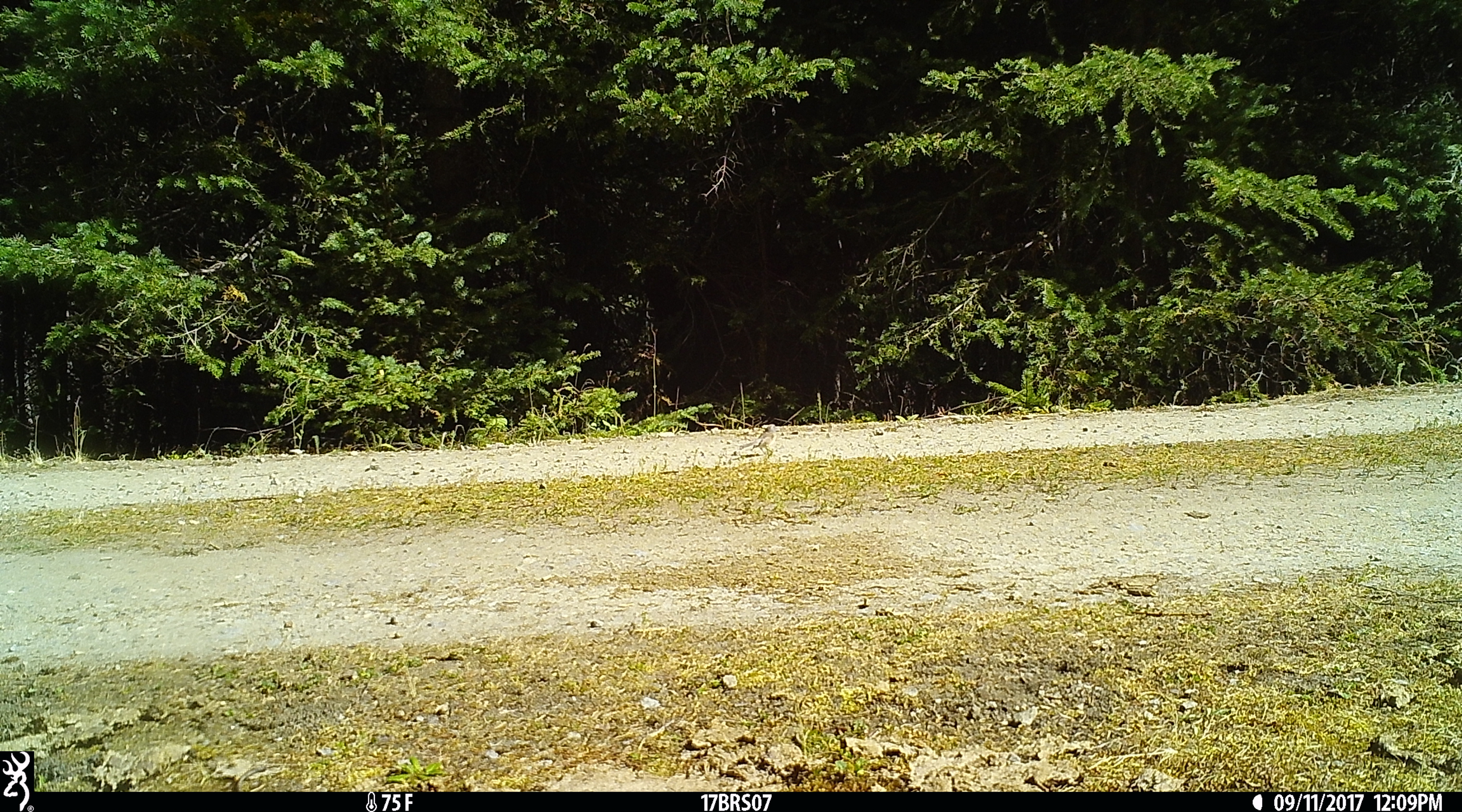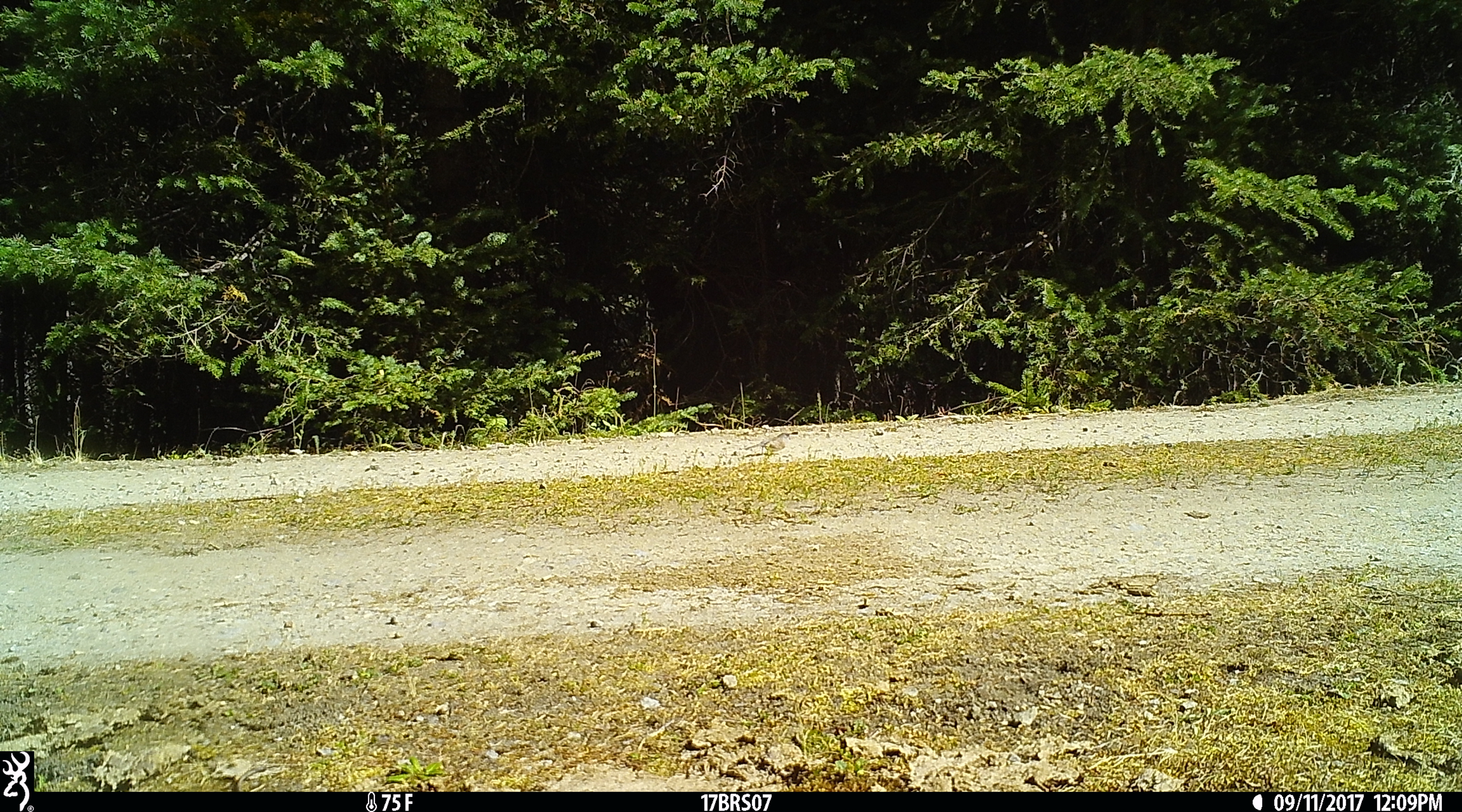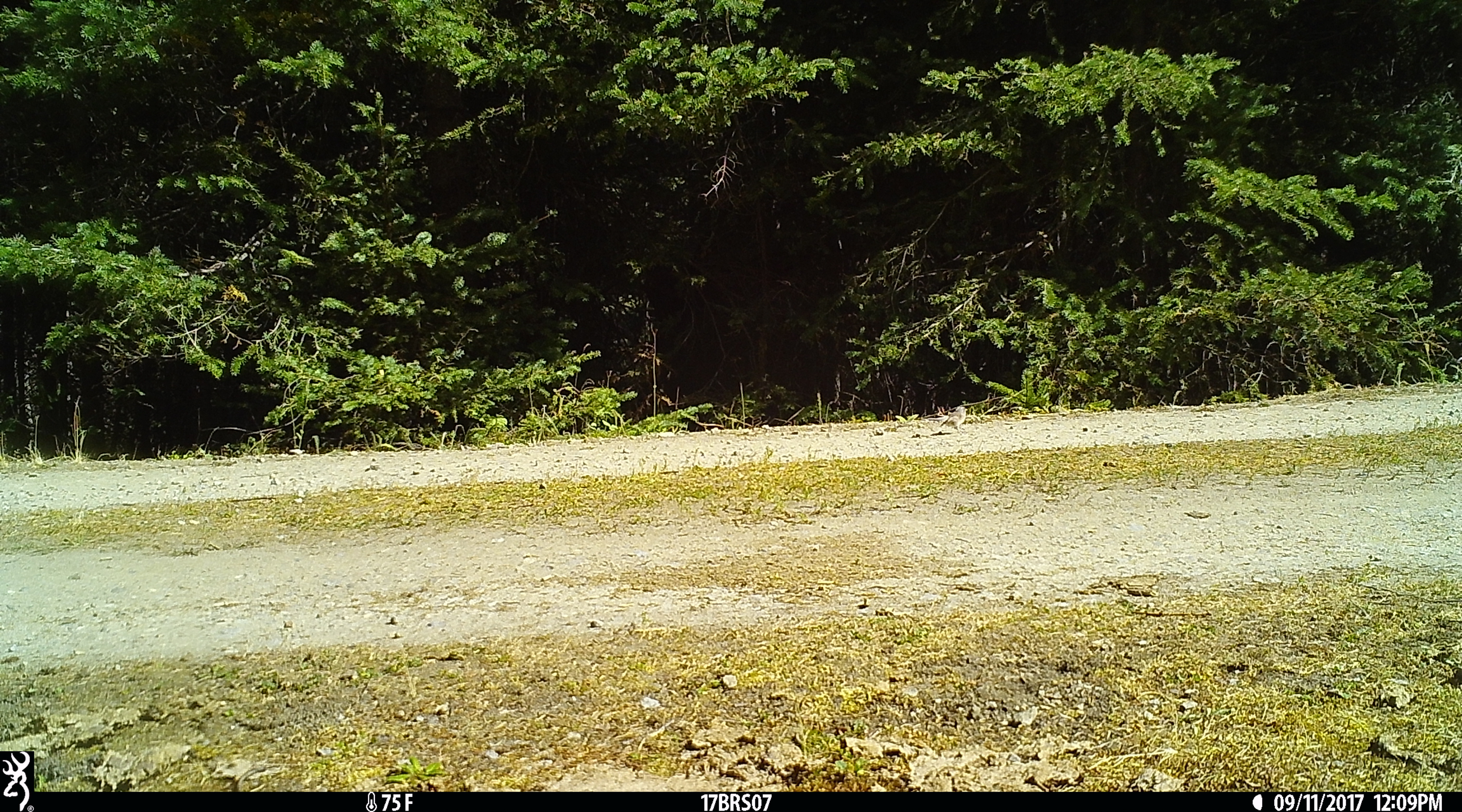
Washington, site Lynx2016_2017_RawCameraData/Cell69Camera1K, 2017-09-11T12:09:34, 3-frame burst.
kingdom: Animalia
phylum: Chordata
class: Aves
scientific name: Aves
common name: birds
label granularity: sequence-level